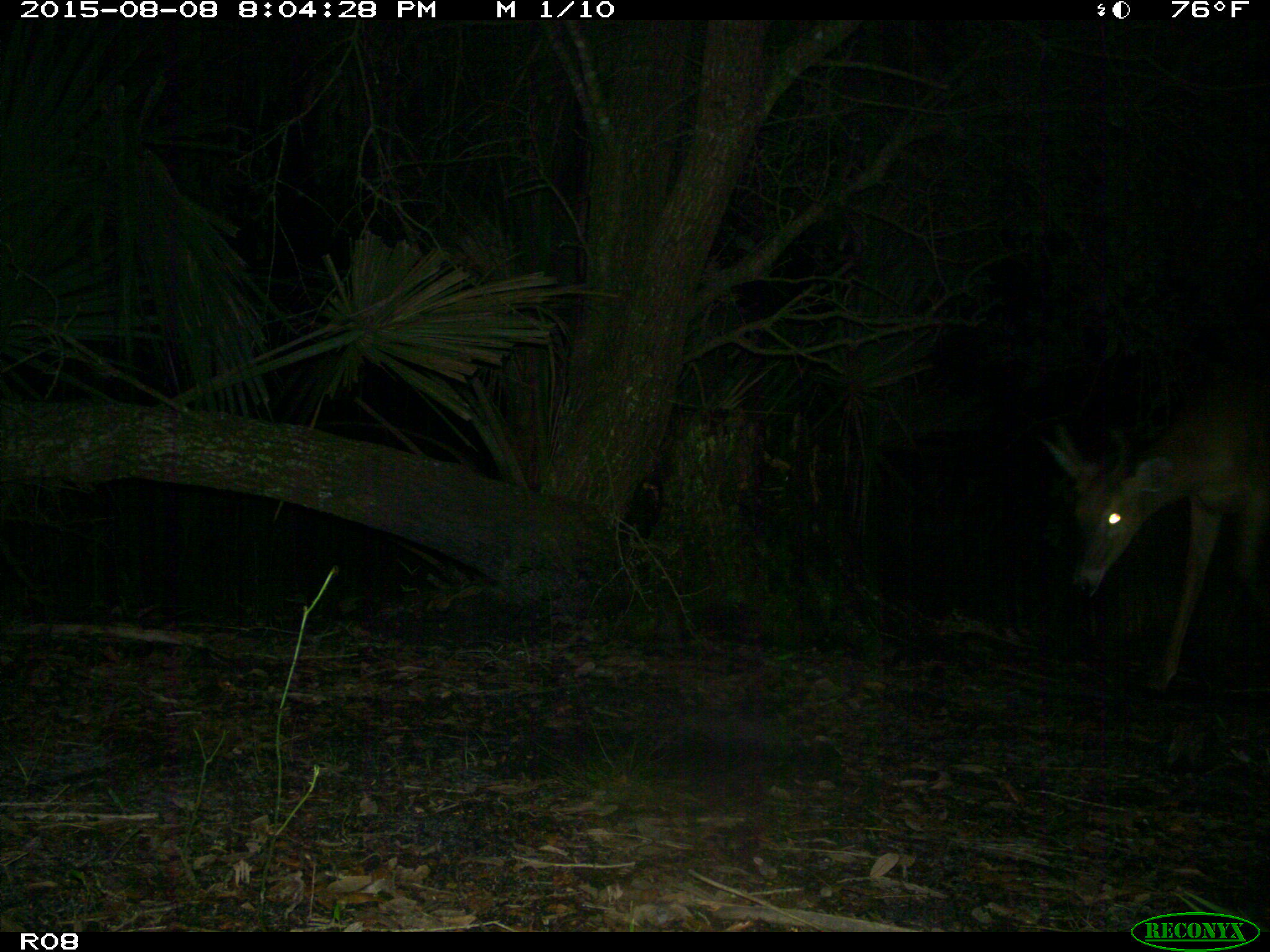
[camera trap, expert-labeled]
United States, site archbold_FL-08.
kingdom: Animalia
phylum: Chordata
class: Mammalia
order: Artiodactyla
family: Cervidae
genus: Odocoileus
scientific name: Odocoileus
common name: deer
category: unidentified deer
Unidentified deer (deer) (Odocoileus).